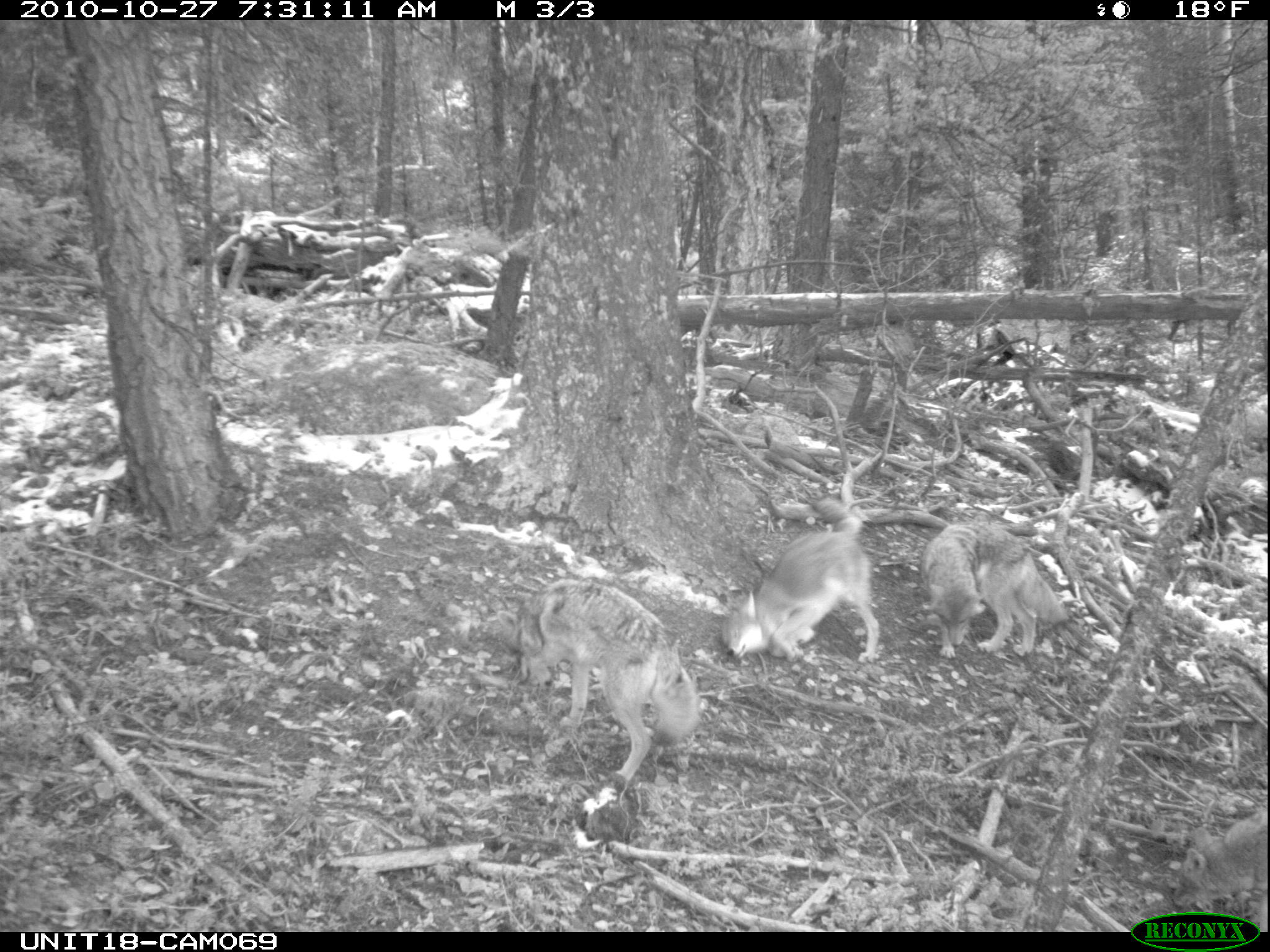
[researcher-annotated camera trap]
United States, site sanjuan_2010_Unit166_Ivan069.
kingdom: Animalia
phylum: Chordata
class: Mammalia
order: Carnivora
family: Canidae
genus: Canis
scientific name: Canis latrans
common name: coyote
Canis latrans (coyote).